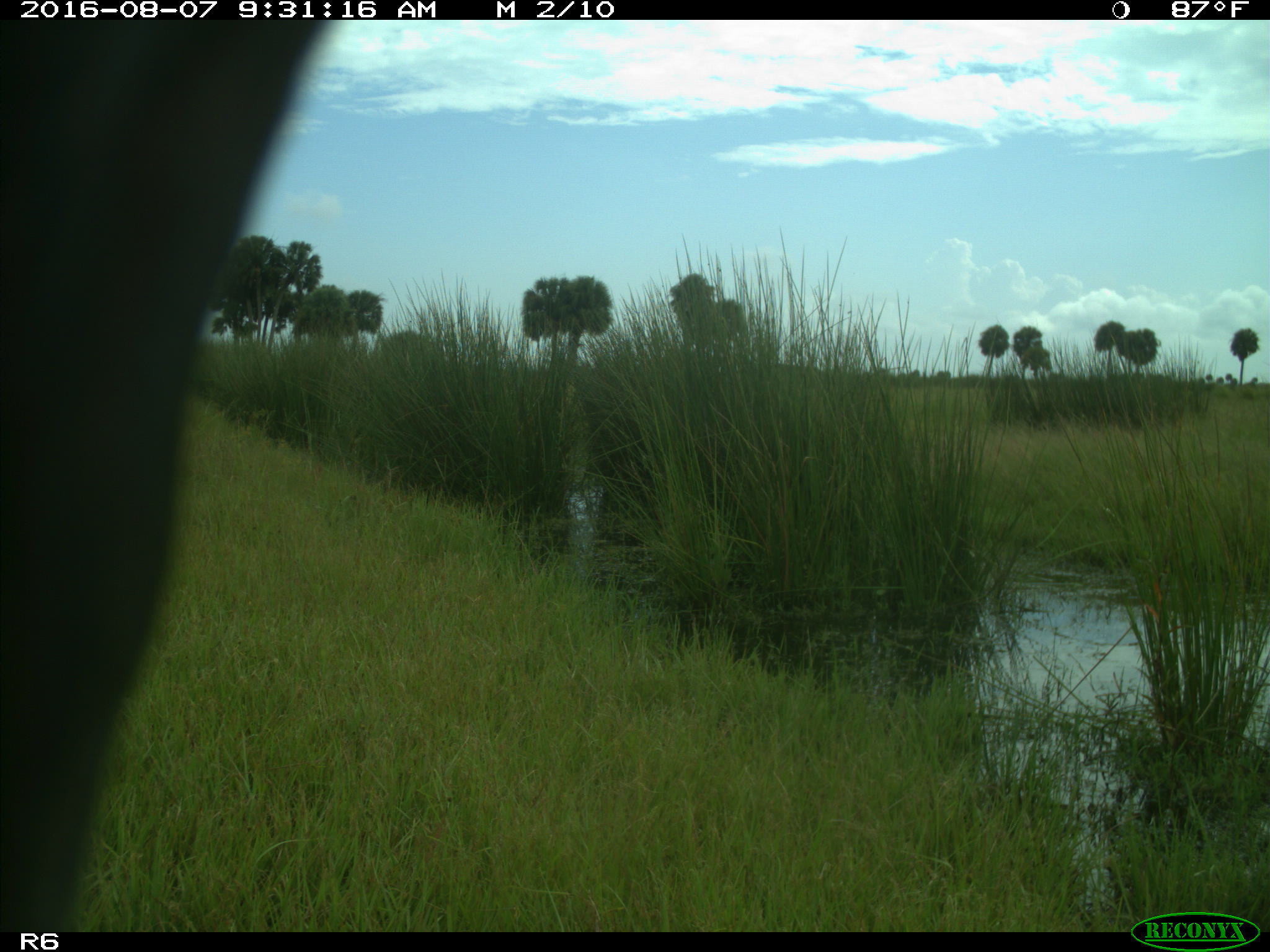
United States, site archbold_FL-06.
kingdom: Animalia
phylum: Chordata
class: Mammalia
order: Artiodactyla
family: Bovidae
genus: Bos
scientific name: Bos taurus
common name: domestic cow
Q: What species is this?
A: Bos taurus (domestic cow).